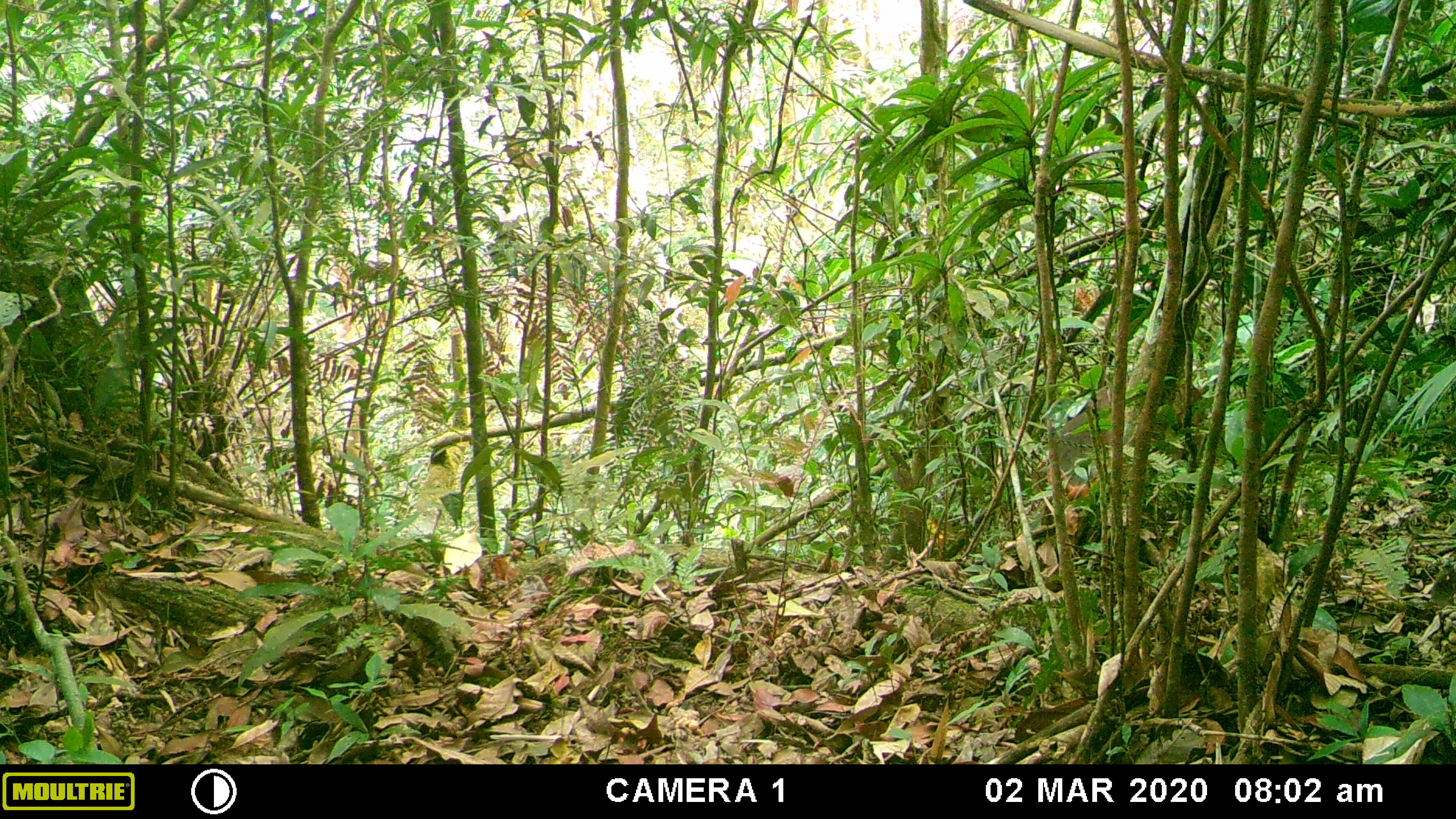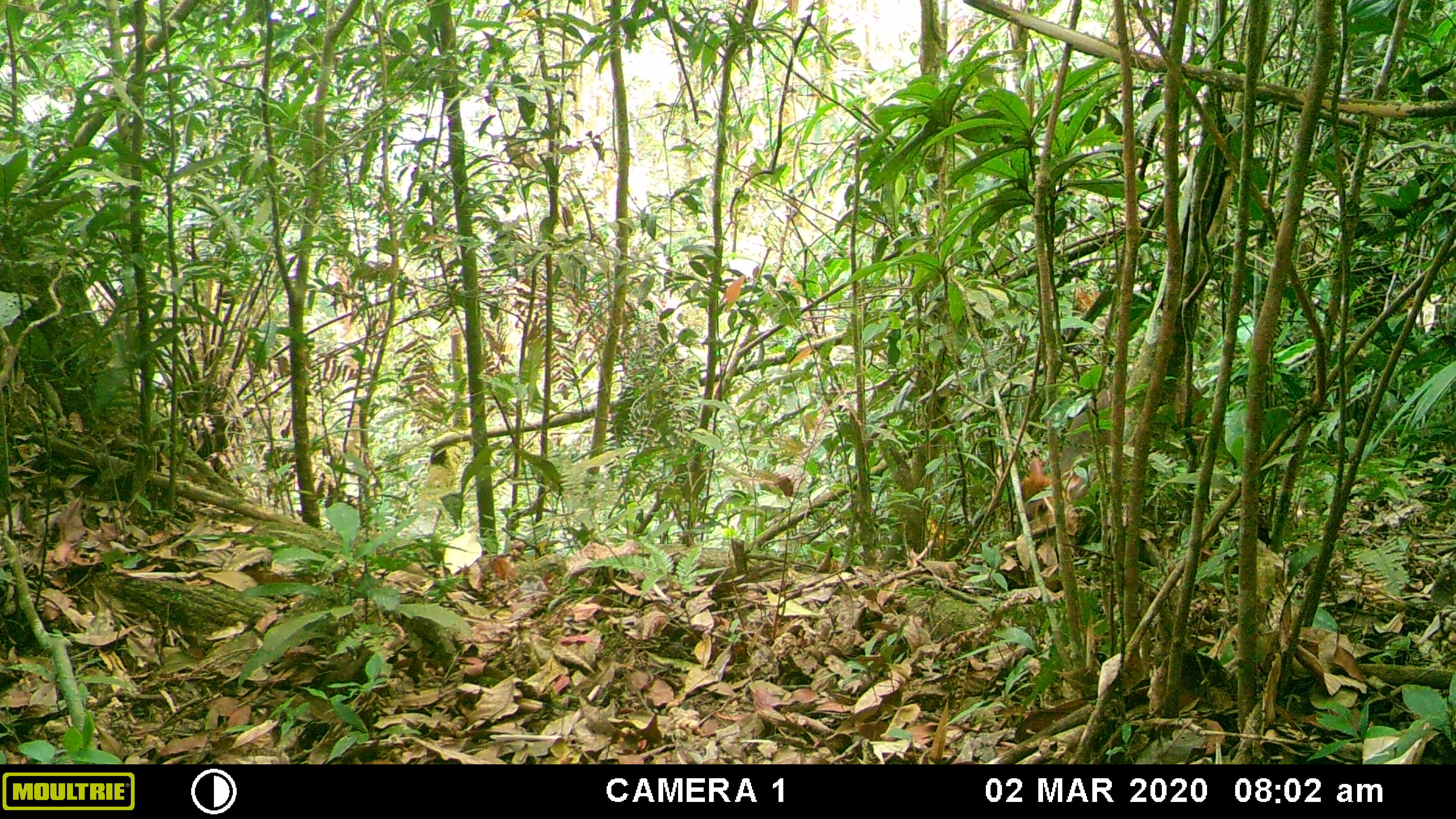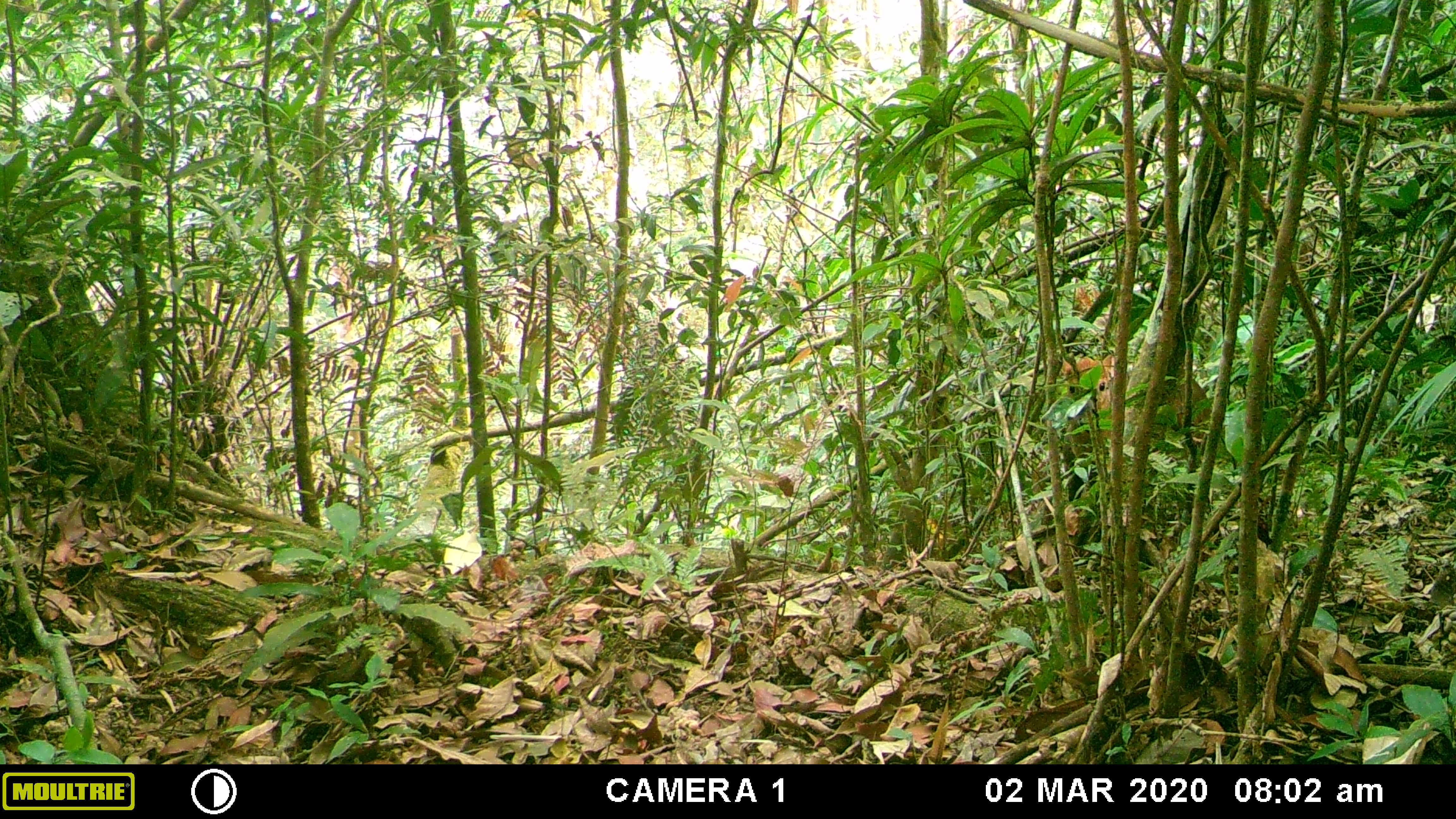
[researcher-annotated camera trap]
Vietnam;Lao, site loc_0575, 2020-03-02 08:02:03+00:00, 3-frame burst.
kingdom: Animalia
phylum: Chordata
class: Mammalia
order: Artiodactyla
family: Cervidae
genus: Muntiacus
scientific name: Muntiacus rooseveltorum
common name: roosevelt's muntjac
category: roosevelts muntjac group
Roosevelts muntjac group (roosevelt's muntjac) (Muntiacus rooseveltorum). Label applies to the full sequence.